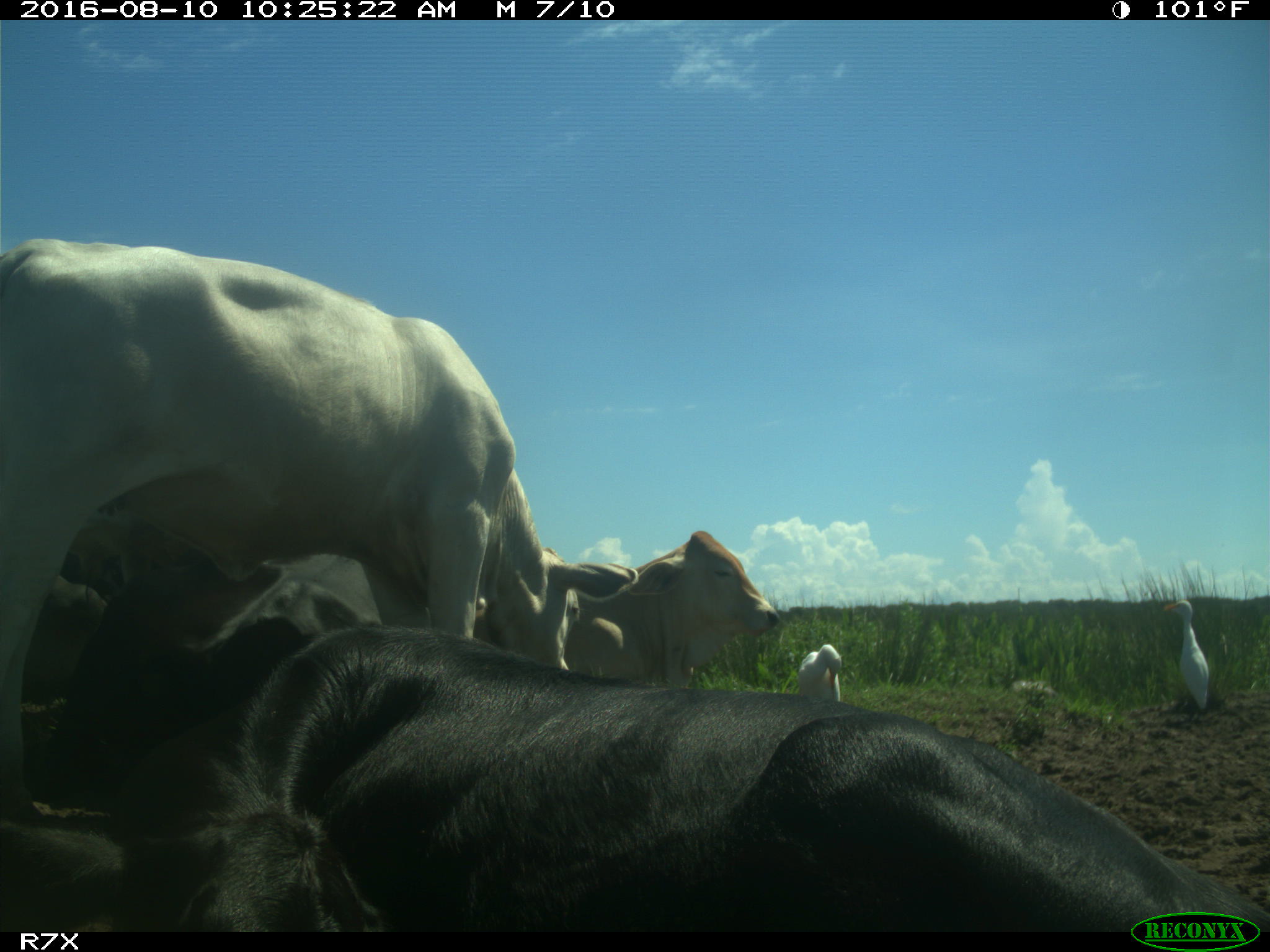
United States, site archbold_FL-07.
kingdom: Animalia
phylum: Chordata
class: Mammalia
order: Artiodactyla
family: Bovidae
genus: Bos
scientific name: Bos taurus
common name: domestic cow